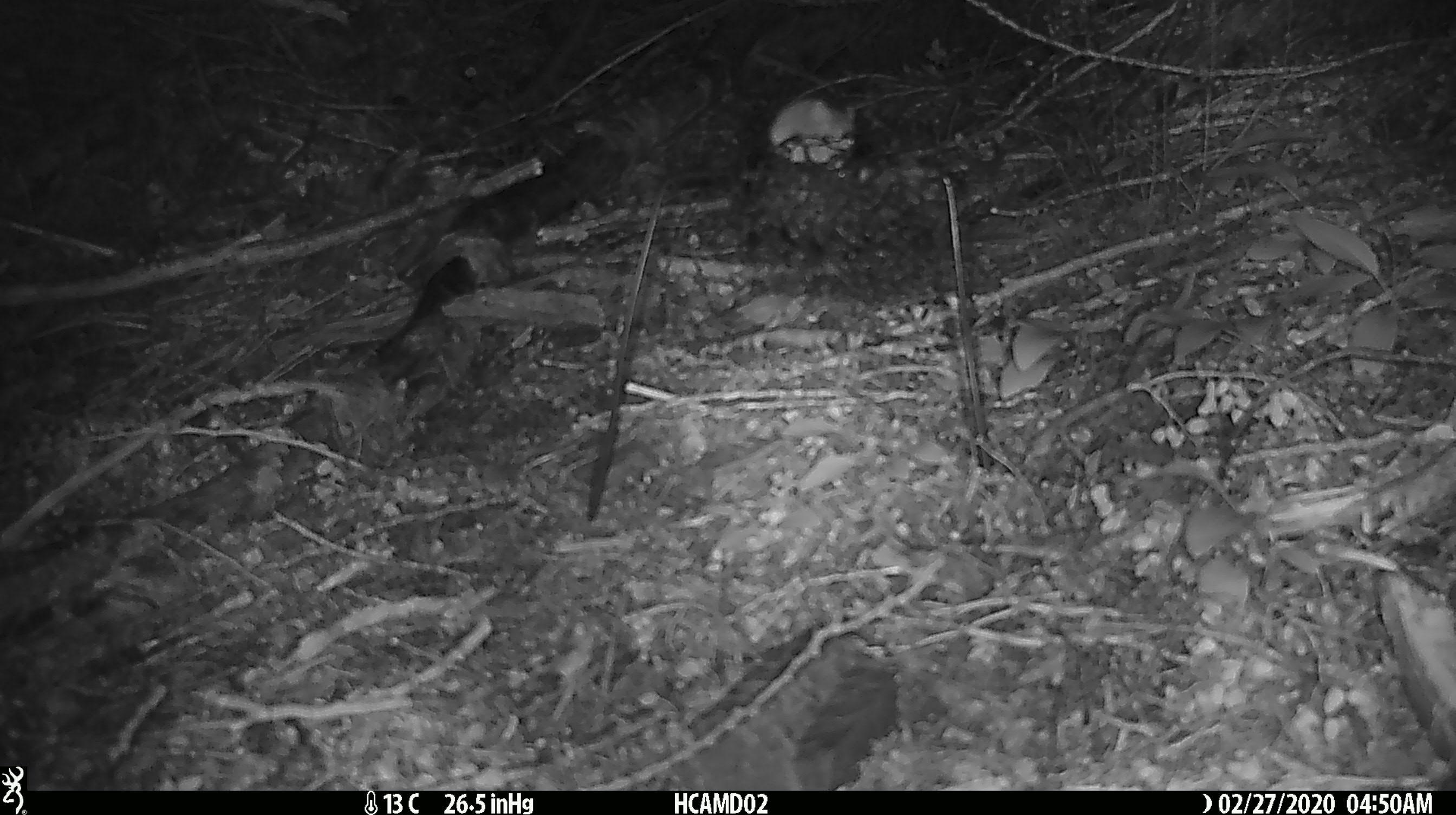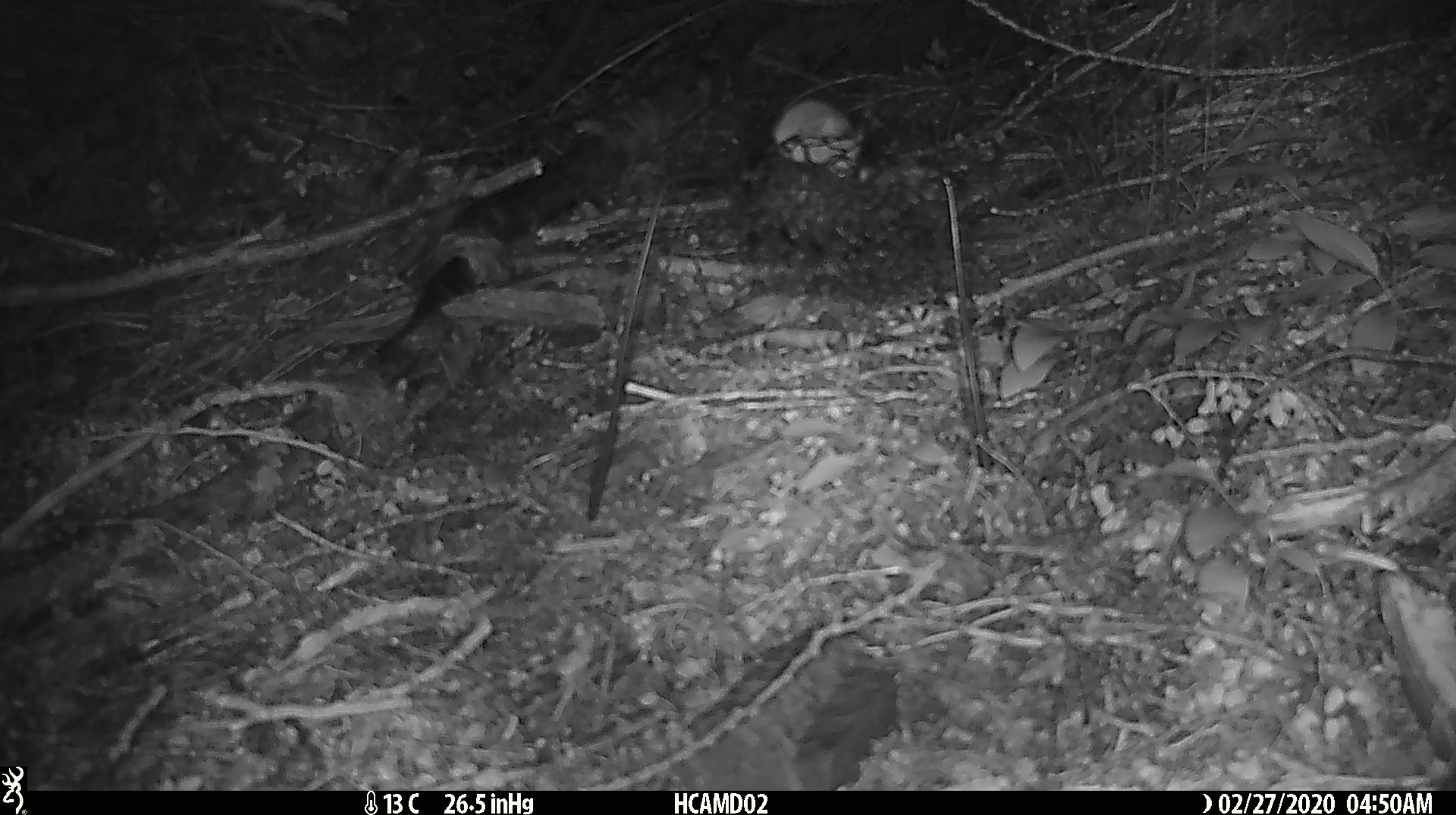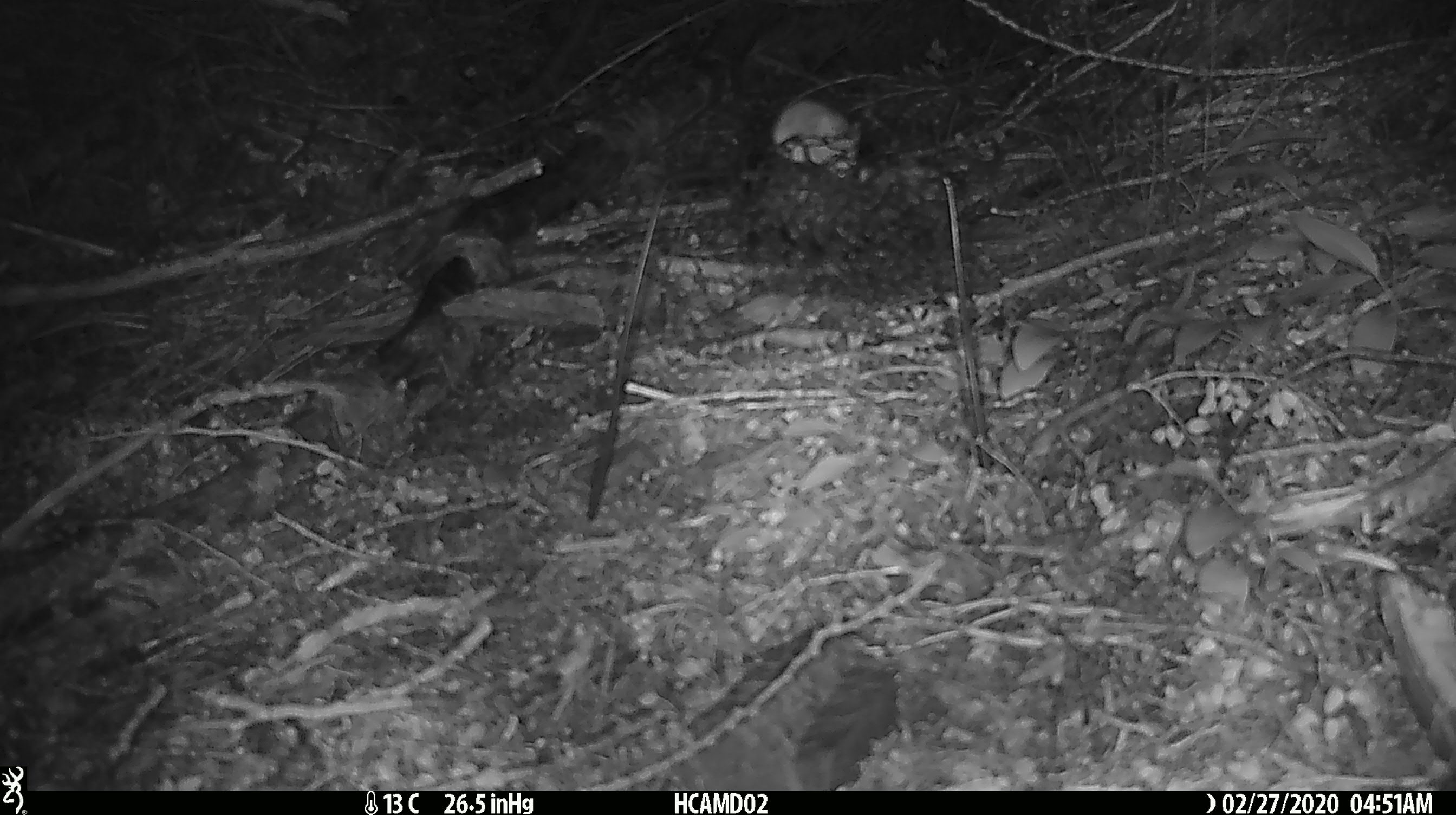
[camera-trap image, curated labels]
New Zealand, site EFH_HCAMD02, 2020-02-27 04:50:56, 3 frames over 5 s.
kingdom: Animalia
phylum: Chordata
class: Mammalia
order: Rodentia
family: Muridae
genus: Mus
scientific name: Mus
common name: mouse